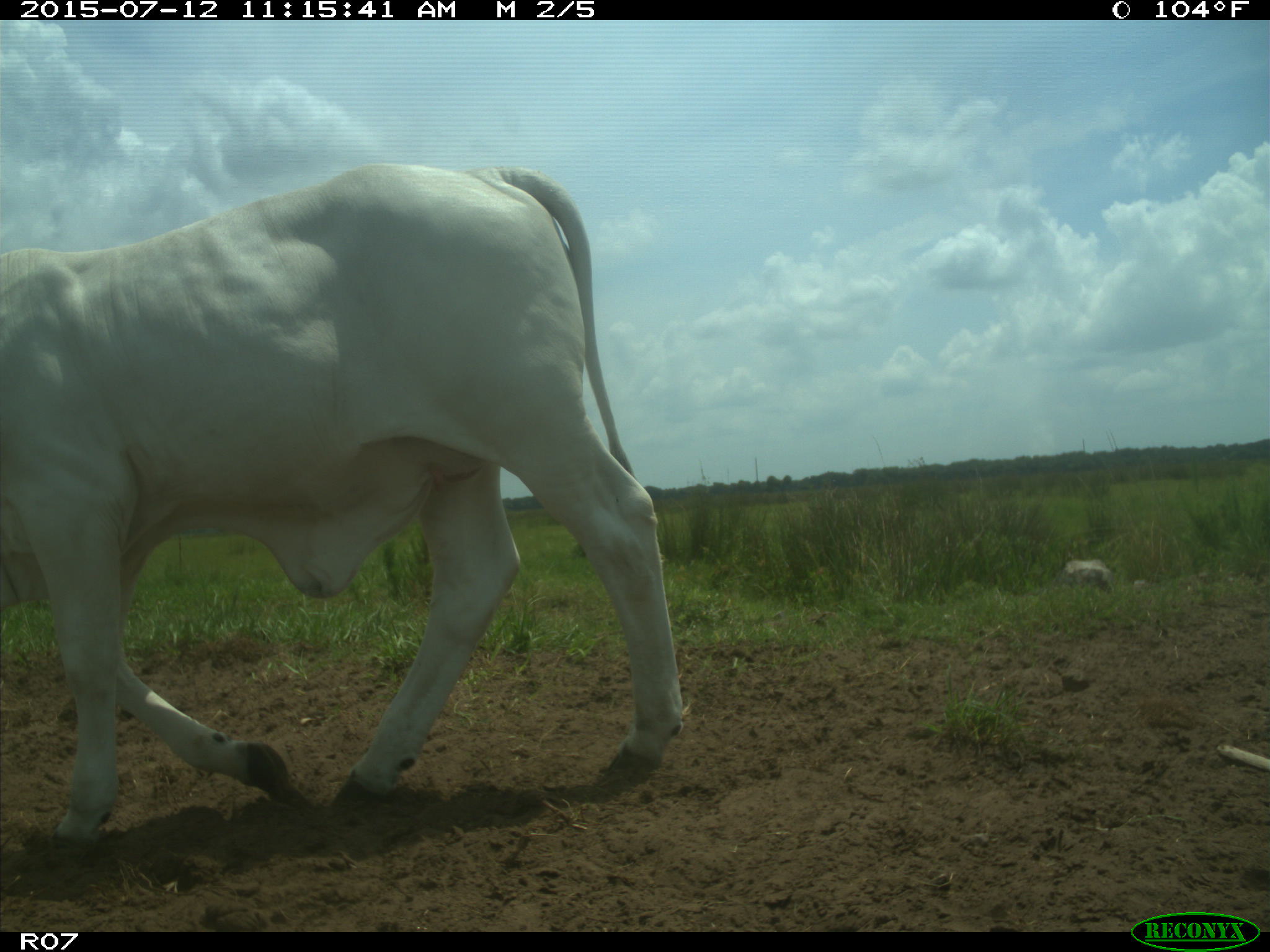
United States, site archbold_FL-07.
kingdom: Animalia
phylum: Chordata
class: Mammalia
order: Artiodactyla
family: Bovidae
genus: Bos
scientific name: Bos taurus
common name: domestic cow